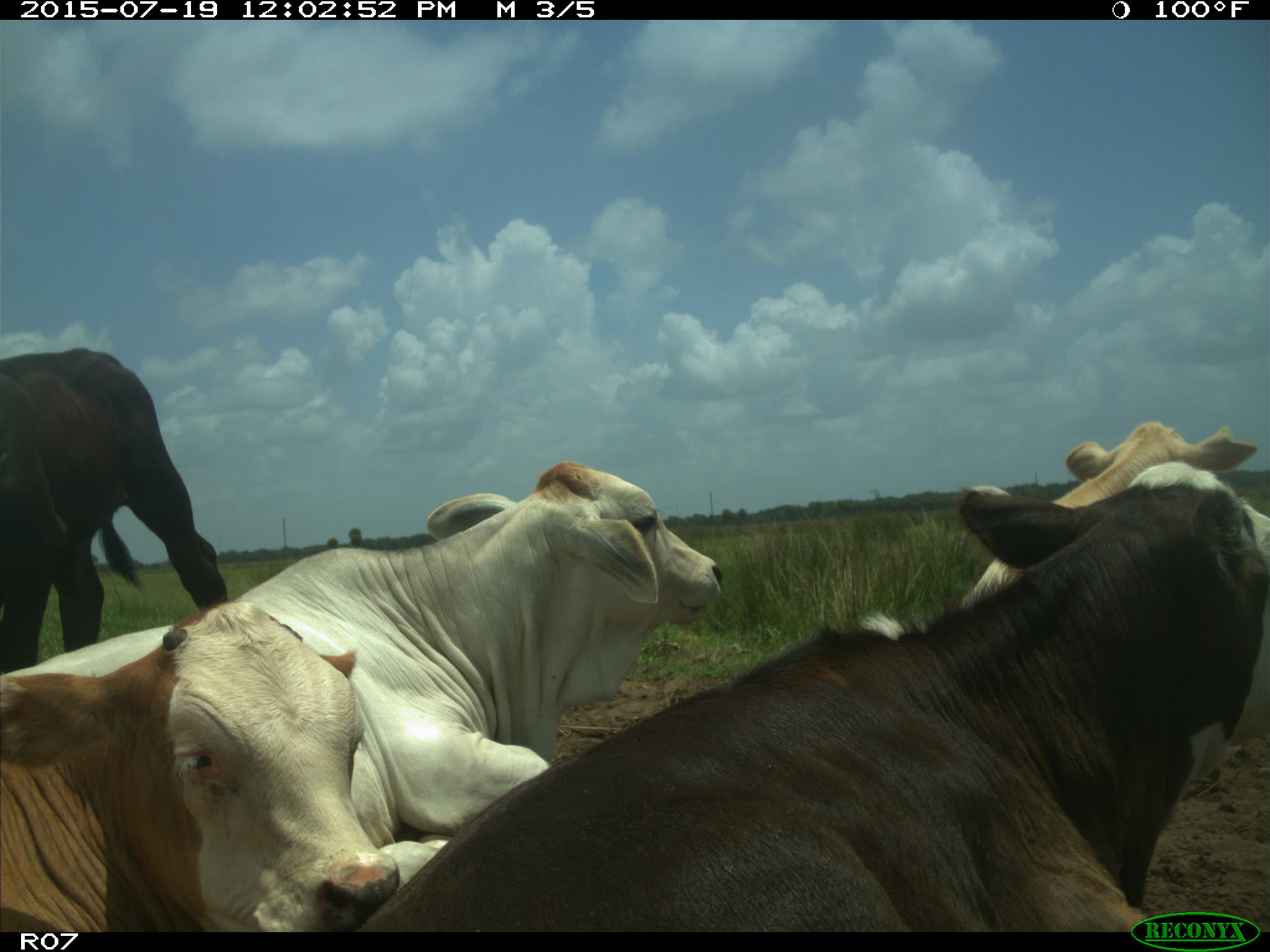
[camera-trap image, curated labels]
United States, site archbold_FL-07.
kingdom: Animalia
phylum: Chordata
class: Mammalia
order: Artiodactyla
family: Bovidae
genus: Bos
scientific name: Bos taurus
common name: domestic cow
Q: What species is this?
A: Bos taurus (domestic cow).